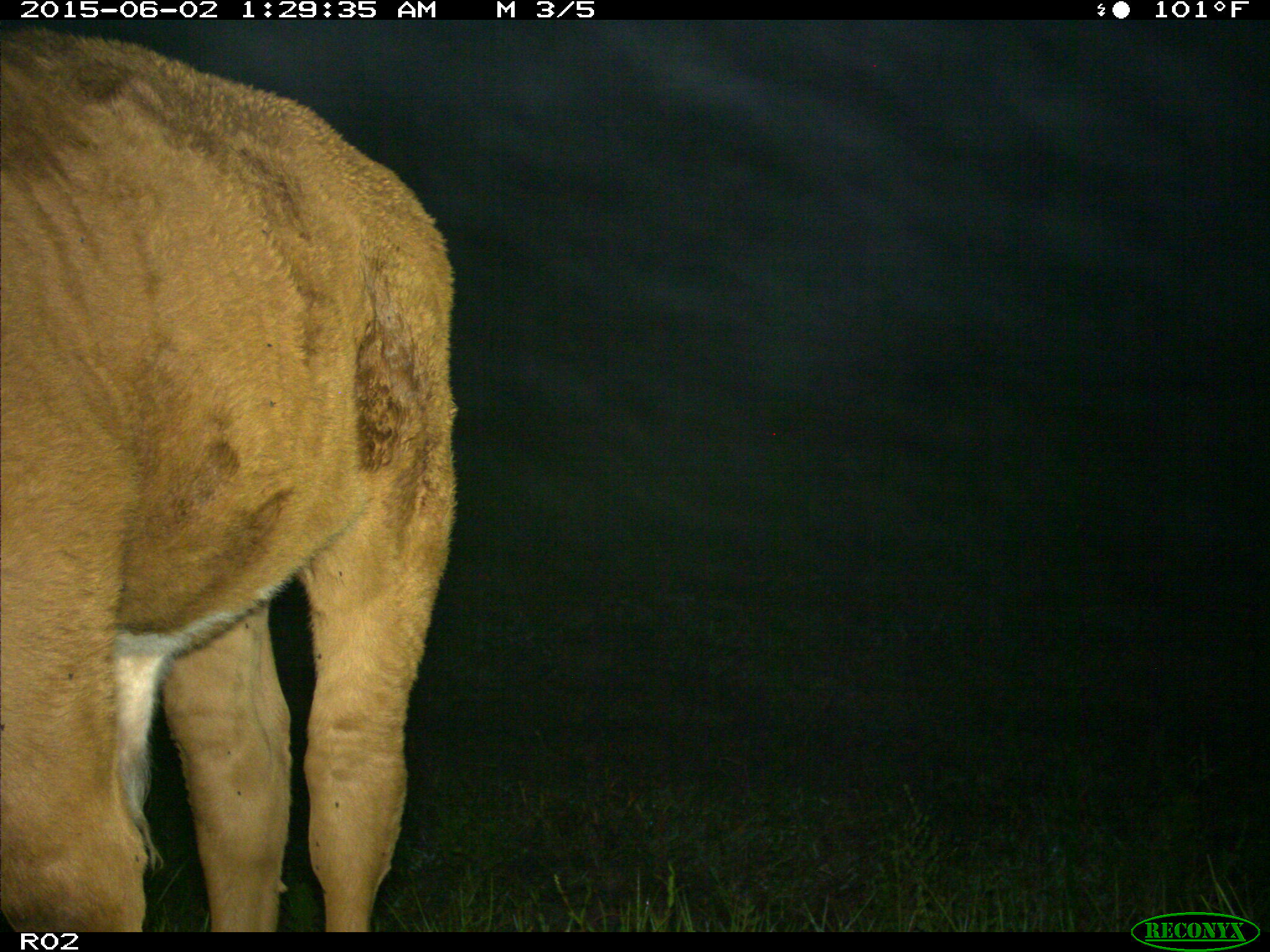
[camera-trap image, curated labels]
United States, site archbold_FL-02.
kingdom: Animalia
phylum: Chordata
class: Mammalia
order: Artiodactyla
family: Bovidae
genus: Bos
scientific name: Bos taurus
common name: domestic cow